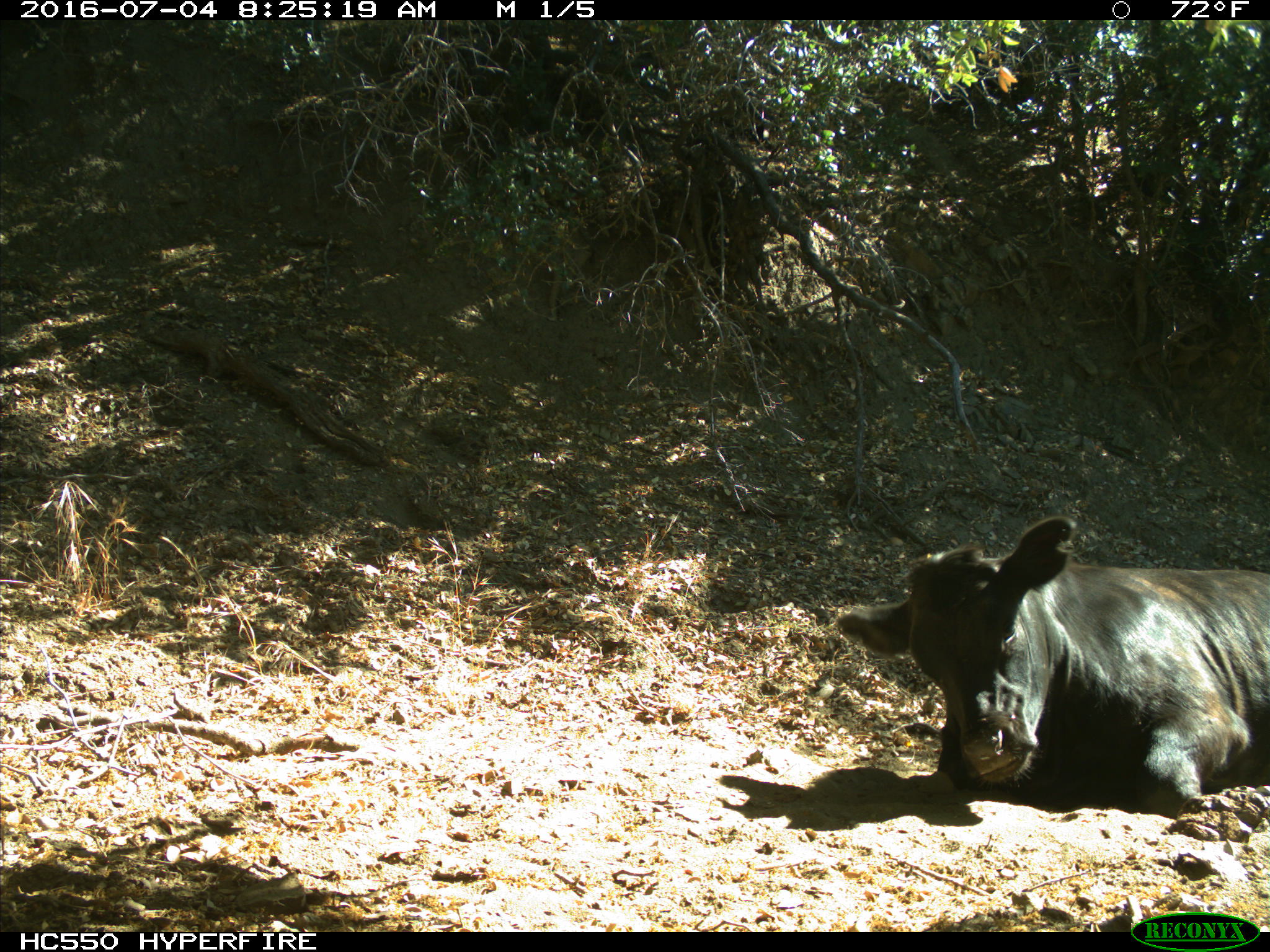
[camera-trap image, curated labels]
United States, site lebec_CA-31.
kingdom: Animalia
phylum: Chordata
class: Mammalia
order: Artiodactyla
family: Bovidae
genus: Bos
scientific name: Bos taurus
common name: domestic cow